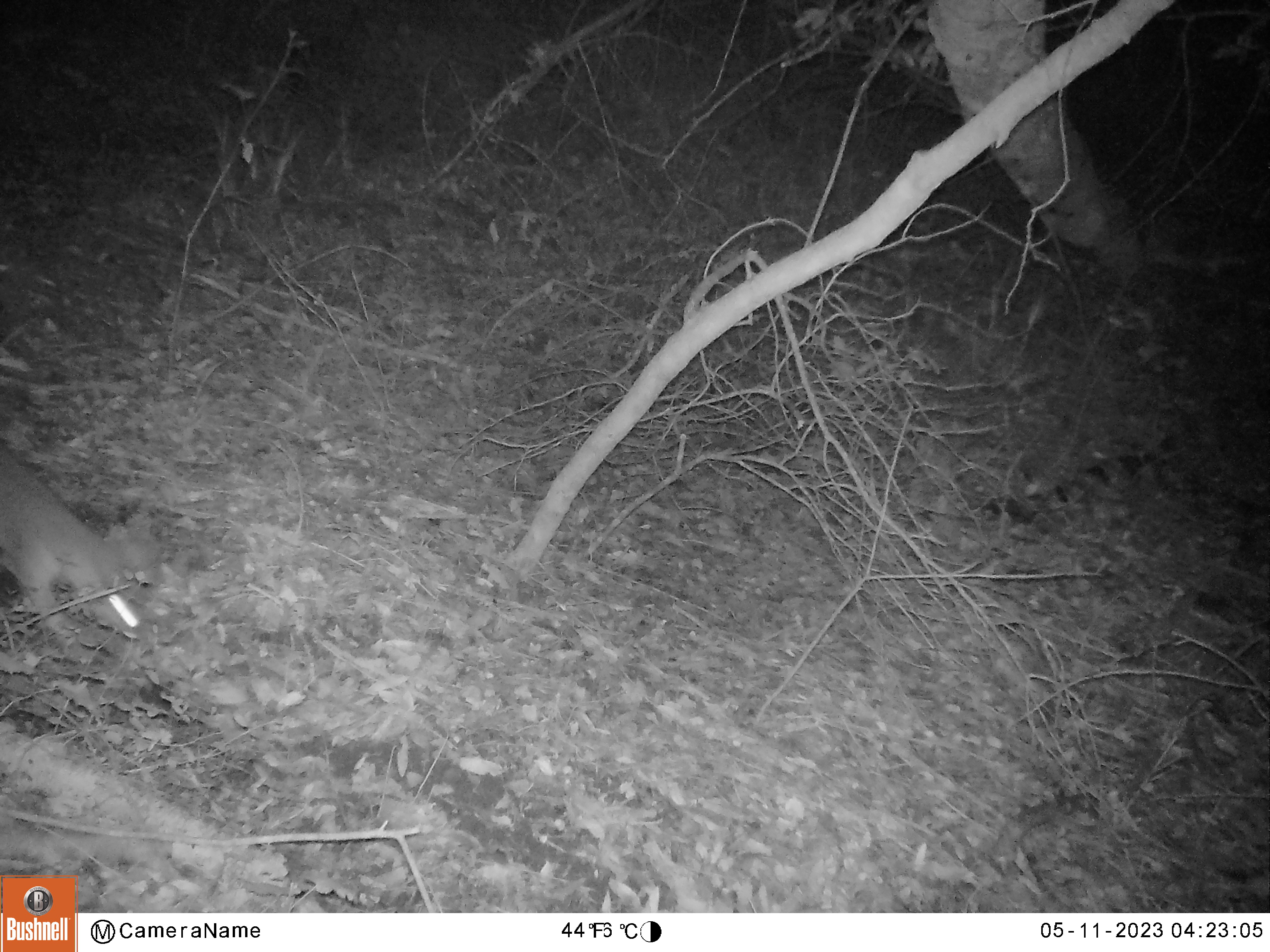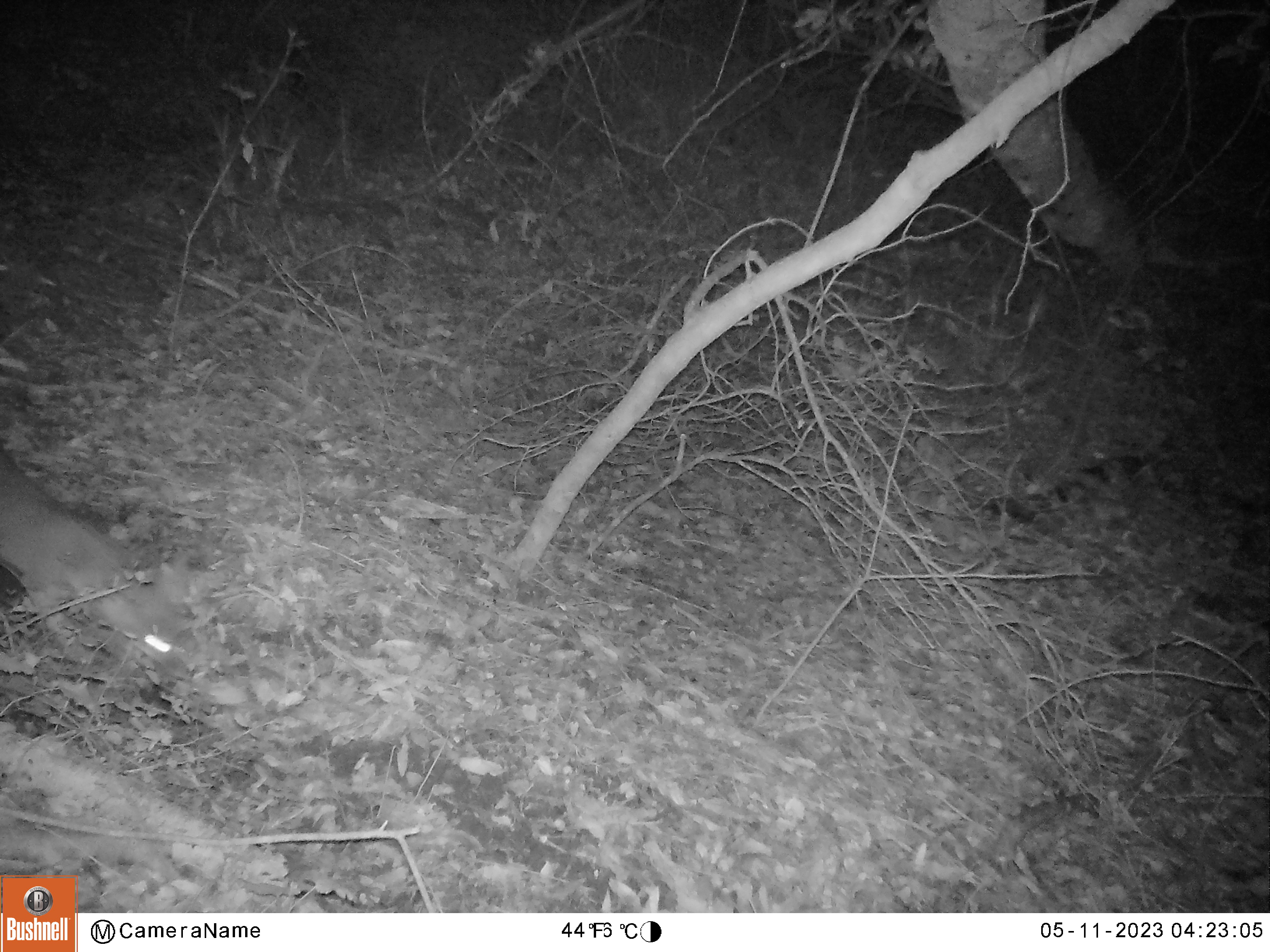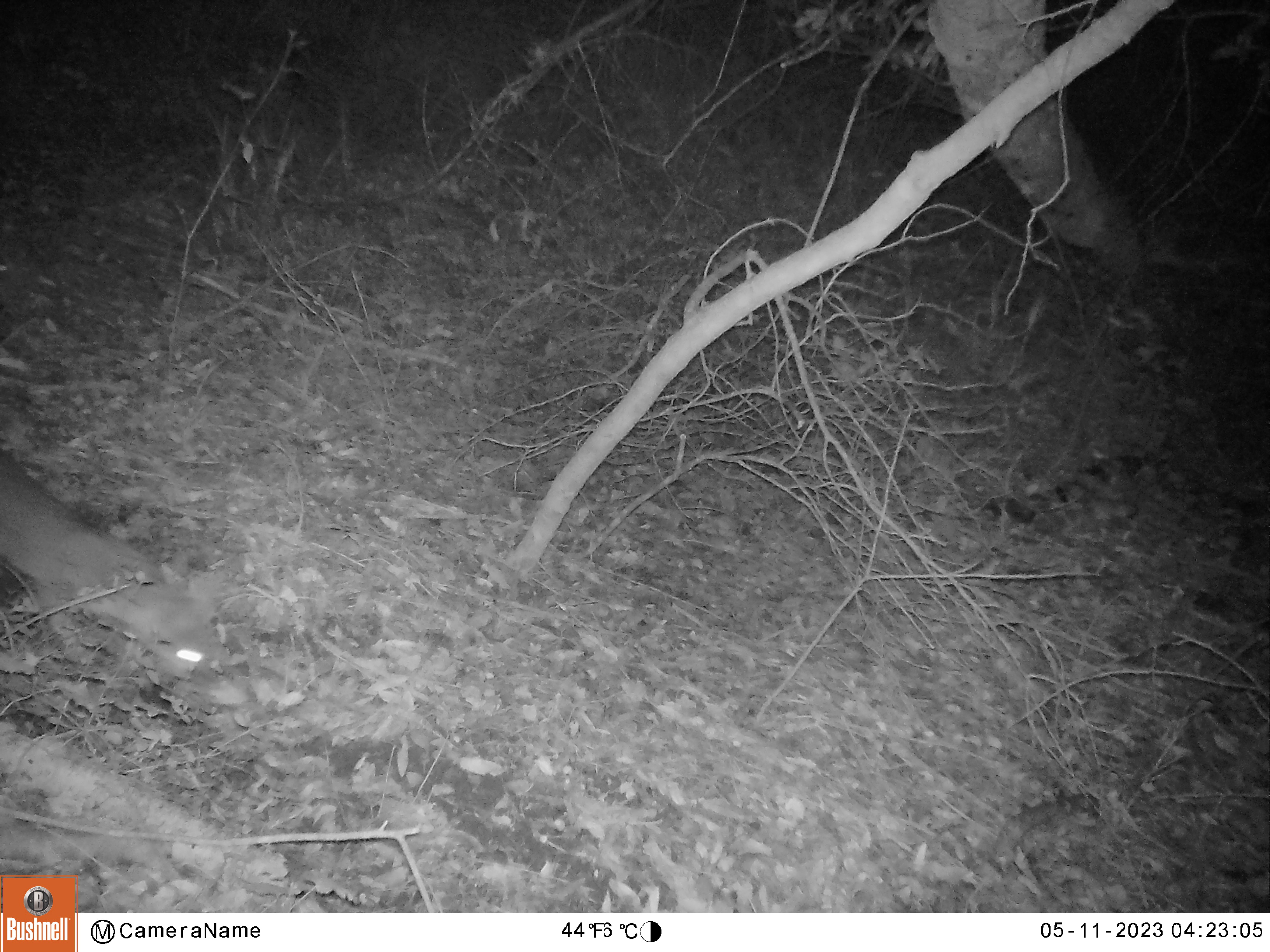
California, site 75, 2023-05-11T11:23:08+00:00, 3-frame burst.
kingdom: Animalia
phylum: Chordata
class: Mammalia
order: Carnivora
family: Canidae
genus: Urocyon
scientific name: Urocyon cinereoargenteus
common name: gray fox